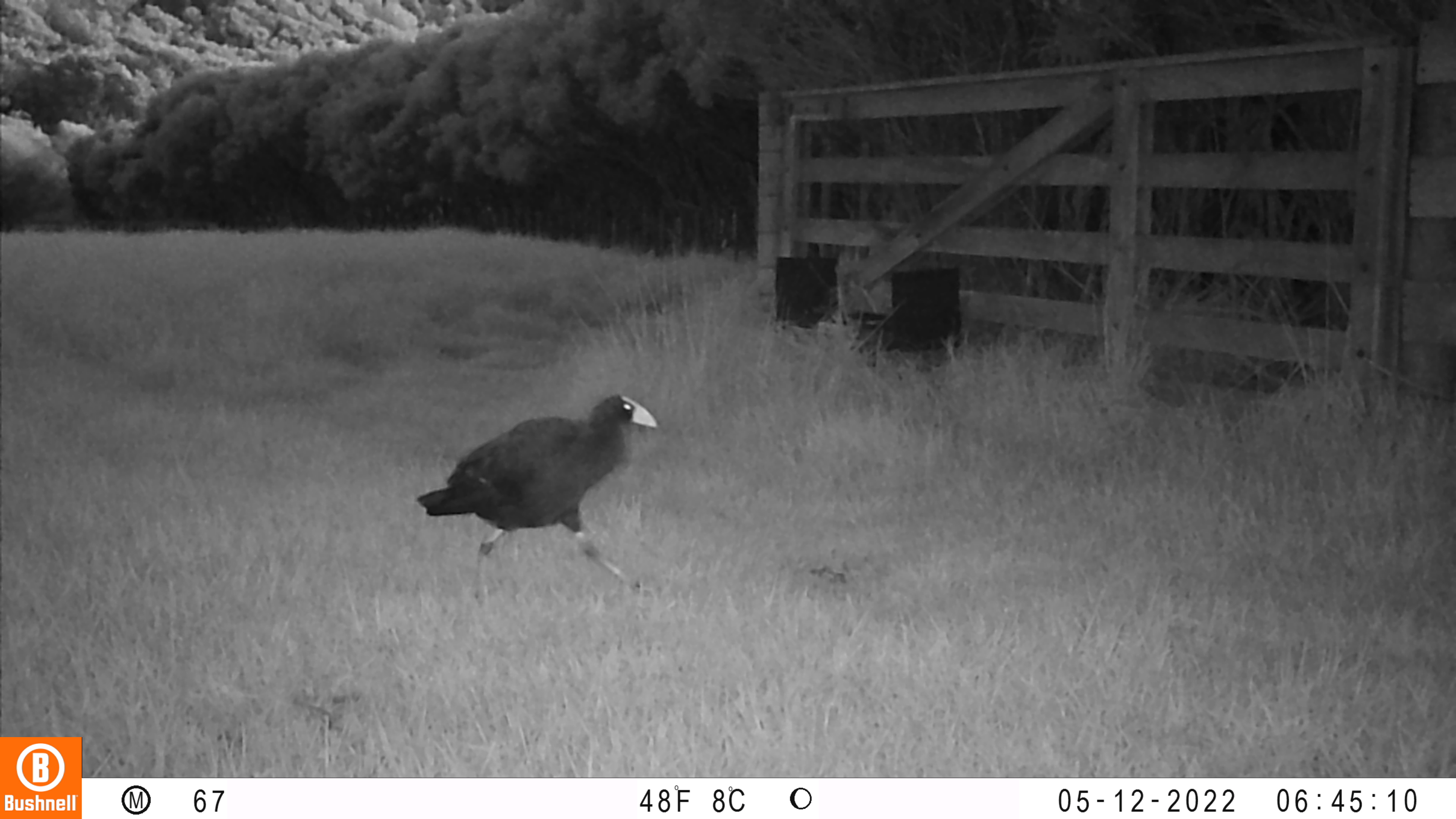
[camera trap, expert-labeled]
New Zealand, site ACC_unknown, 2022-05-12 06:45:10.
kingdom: Animalia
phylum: Chordata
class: Aves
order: Gruiformes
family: Rallidae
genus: Porphyrio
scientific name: Porphyrio melanotus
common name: australasian swamphen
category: pukeko